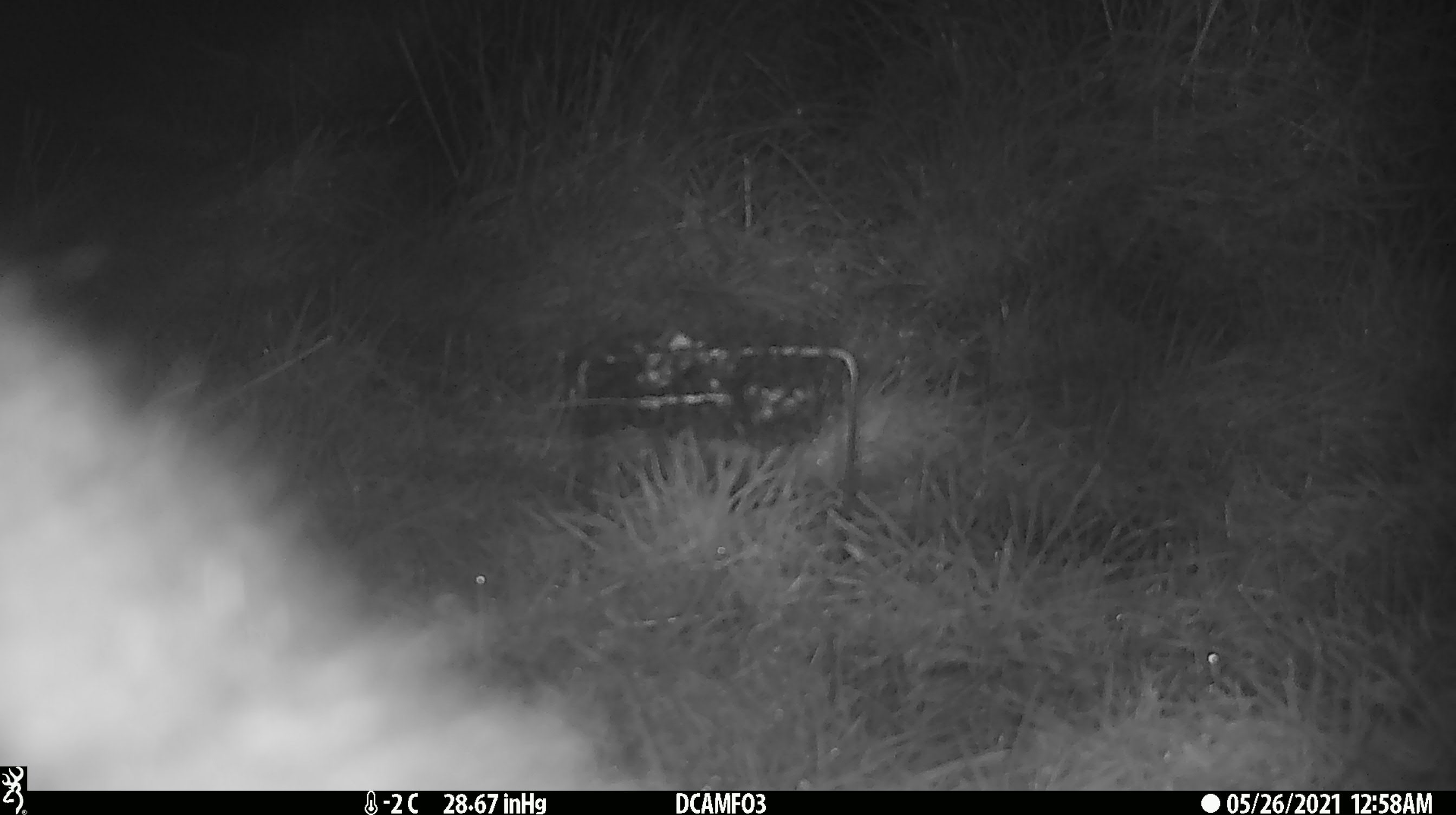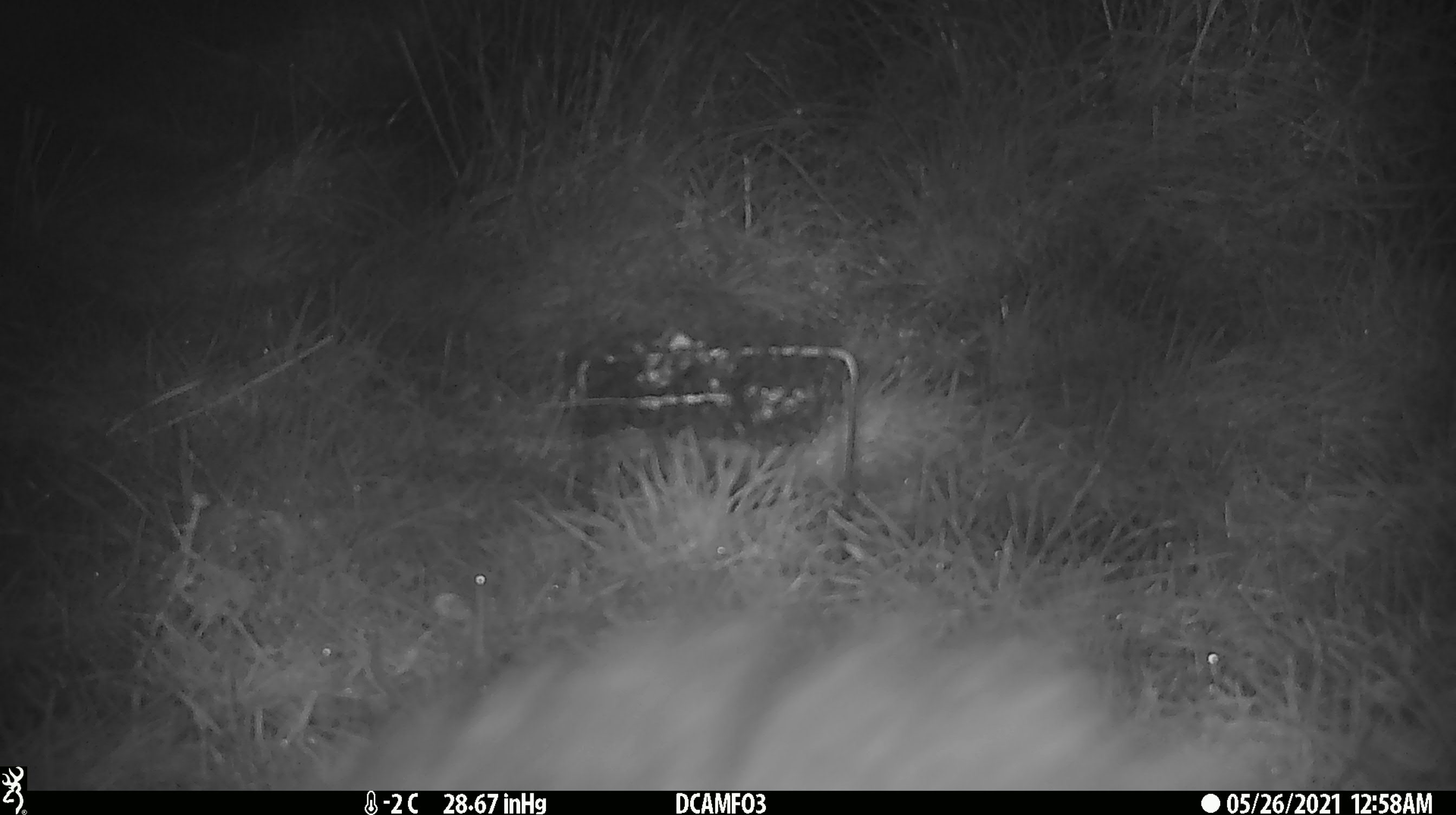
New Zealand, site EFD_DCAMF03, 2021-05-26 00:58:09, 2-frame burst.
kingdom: Animalia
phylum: Chordata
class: Mammalia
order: Diprotodontia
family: Phalangeridae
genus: Trichosurus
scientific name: Trichosurus vulpecula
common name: common brushtail possum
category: possum